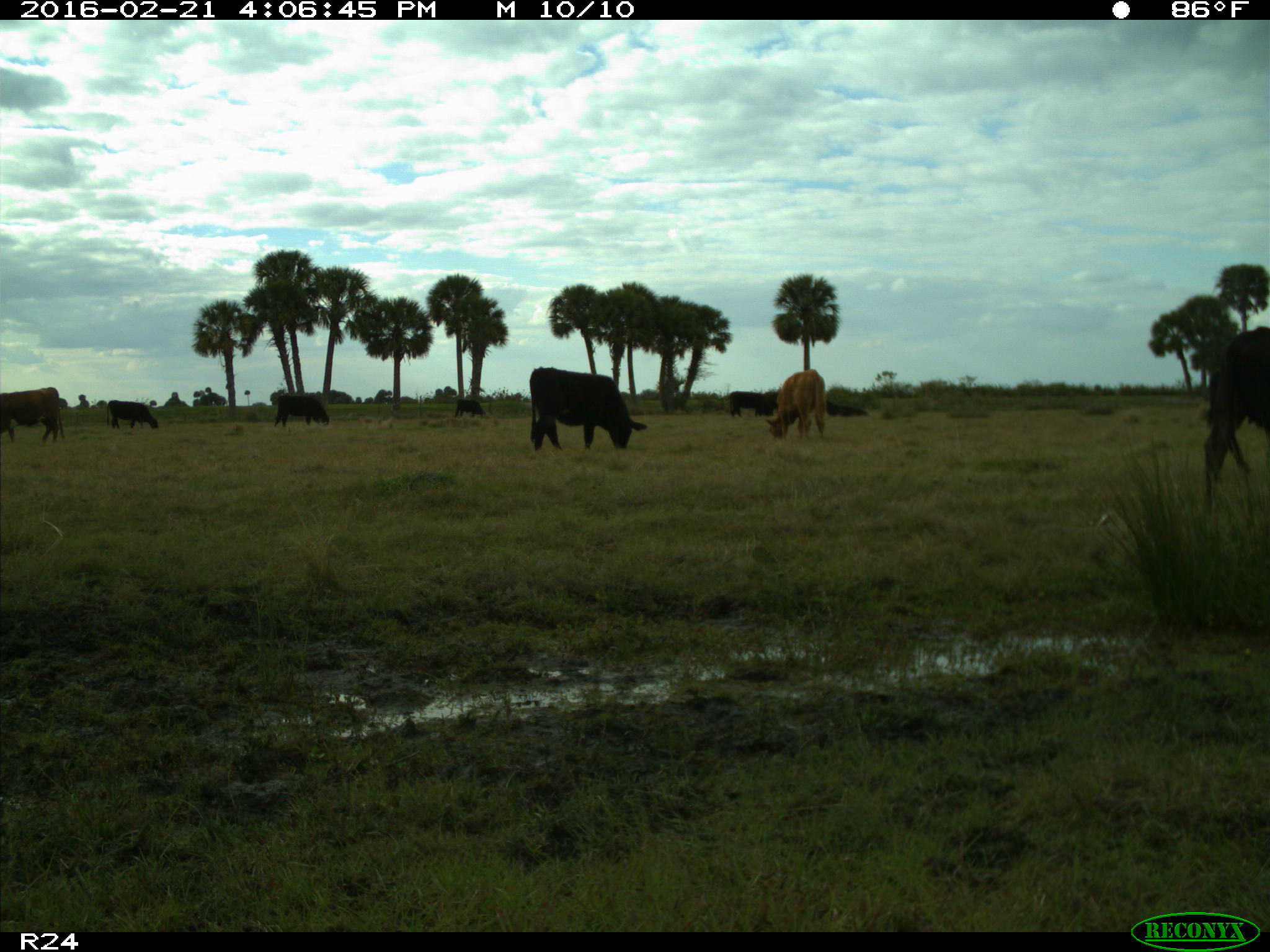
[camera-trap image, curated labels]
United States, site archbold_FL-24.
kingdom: Animalia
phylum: Chordata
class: Mammalia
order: Artiodactyla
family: Bovidae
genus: Bos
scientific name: Bos taurus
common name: domestic cow